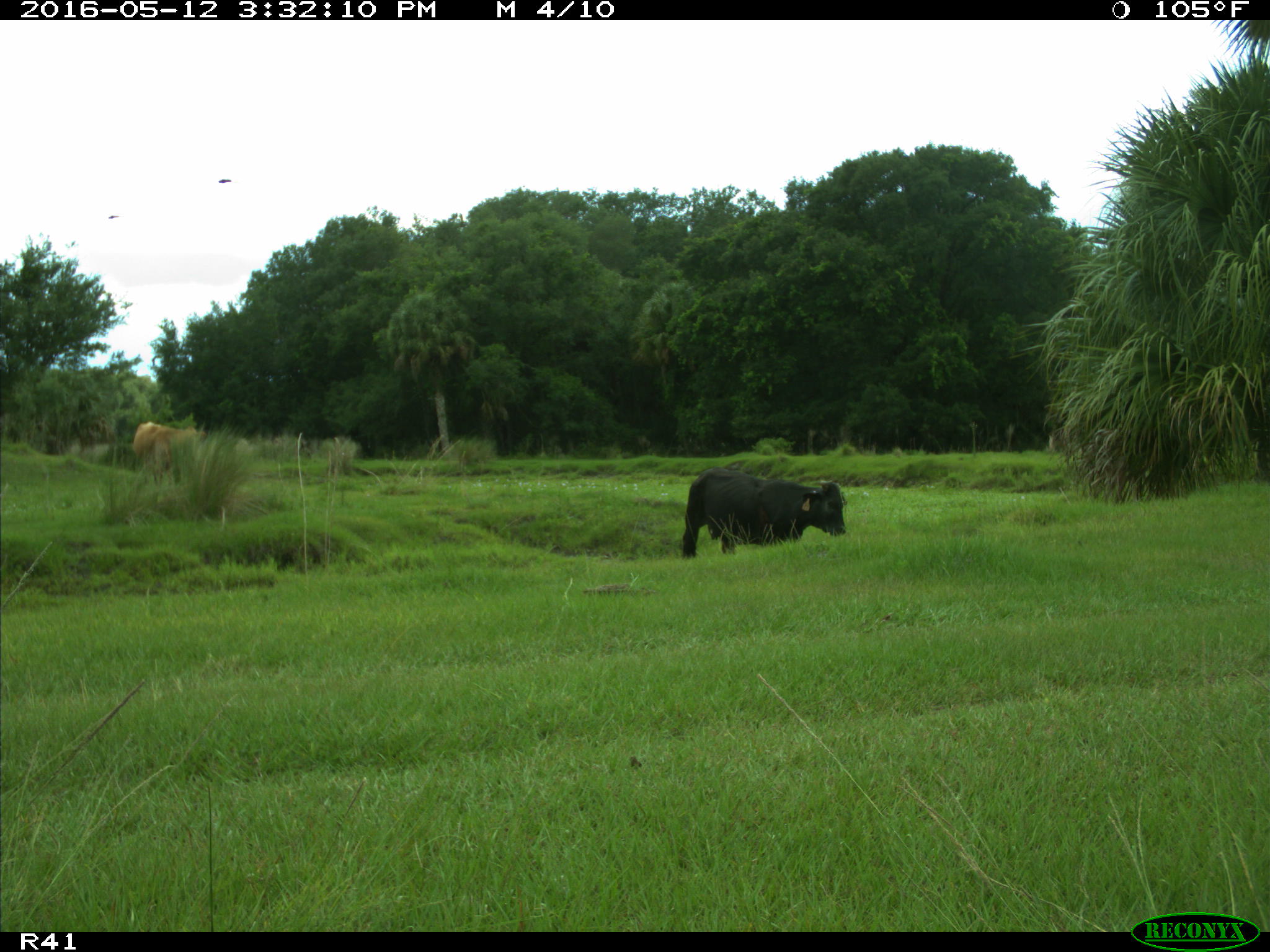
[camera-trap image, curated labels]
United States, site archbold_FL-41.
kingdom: Animalia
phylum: Chordata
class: Mammalia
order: Artiodactyla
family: Bovidae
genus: Bos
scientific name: Bos taurus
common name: domestic cow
Bos taurus (domestic cow).